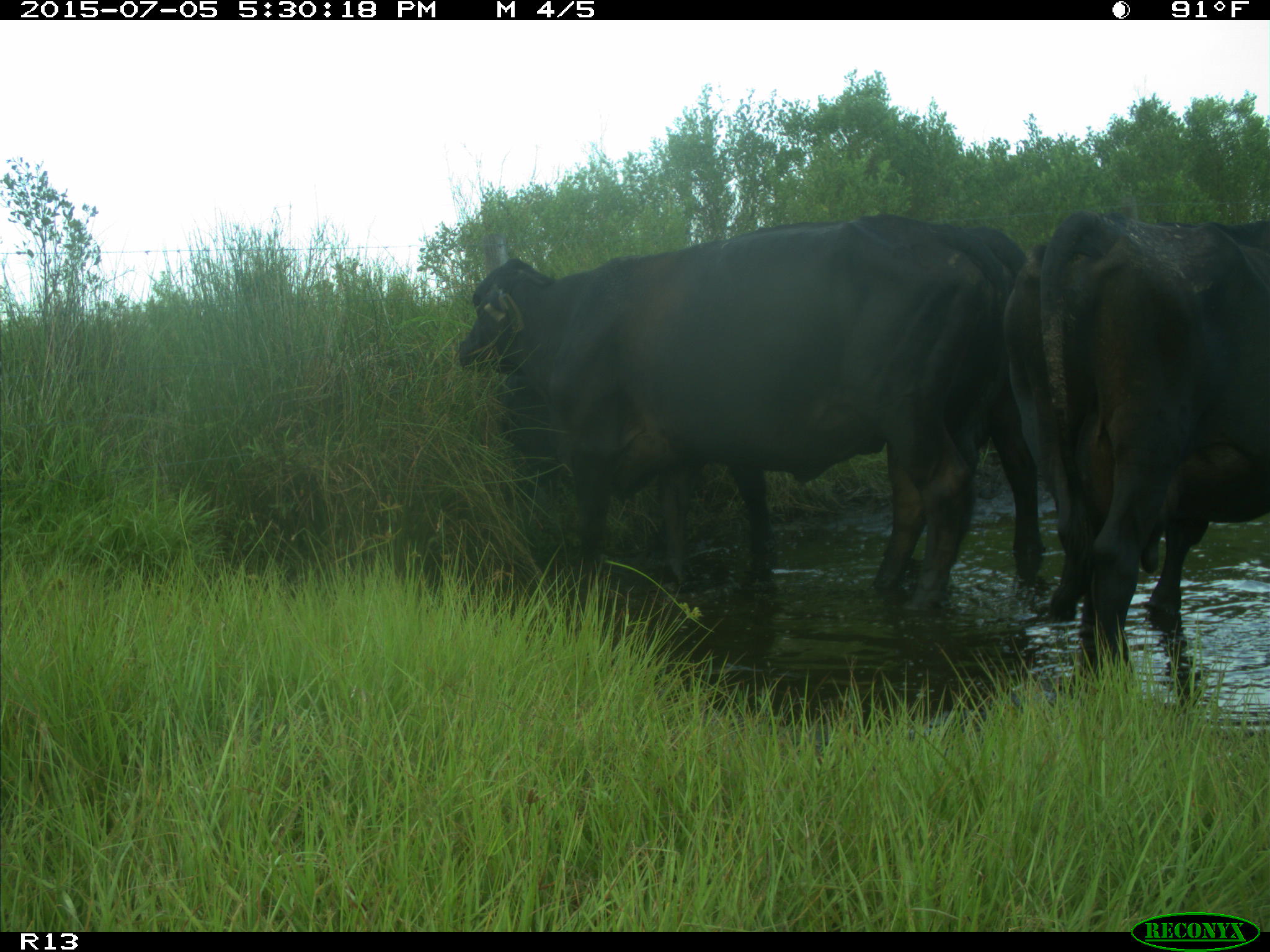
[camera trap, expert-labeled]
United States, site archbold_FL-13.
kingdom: Animalia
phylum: Chordata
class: Mammalia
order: Artiodactyla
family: Bovidae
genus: Bos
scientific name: Bos taurus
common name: domestic cow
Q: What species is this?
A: Bos taurus (domestic cow).